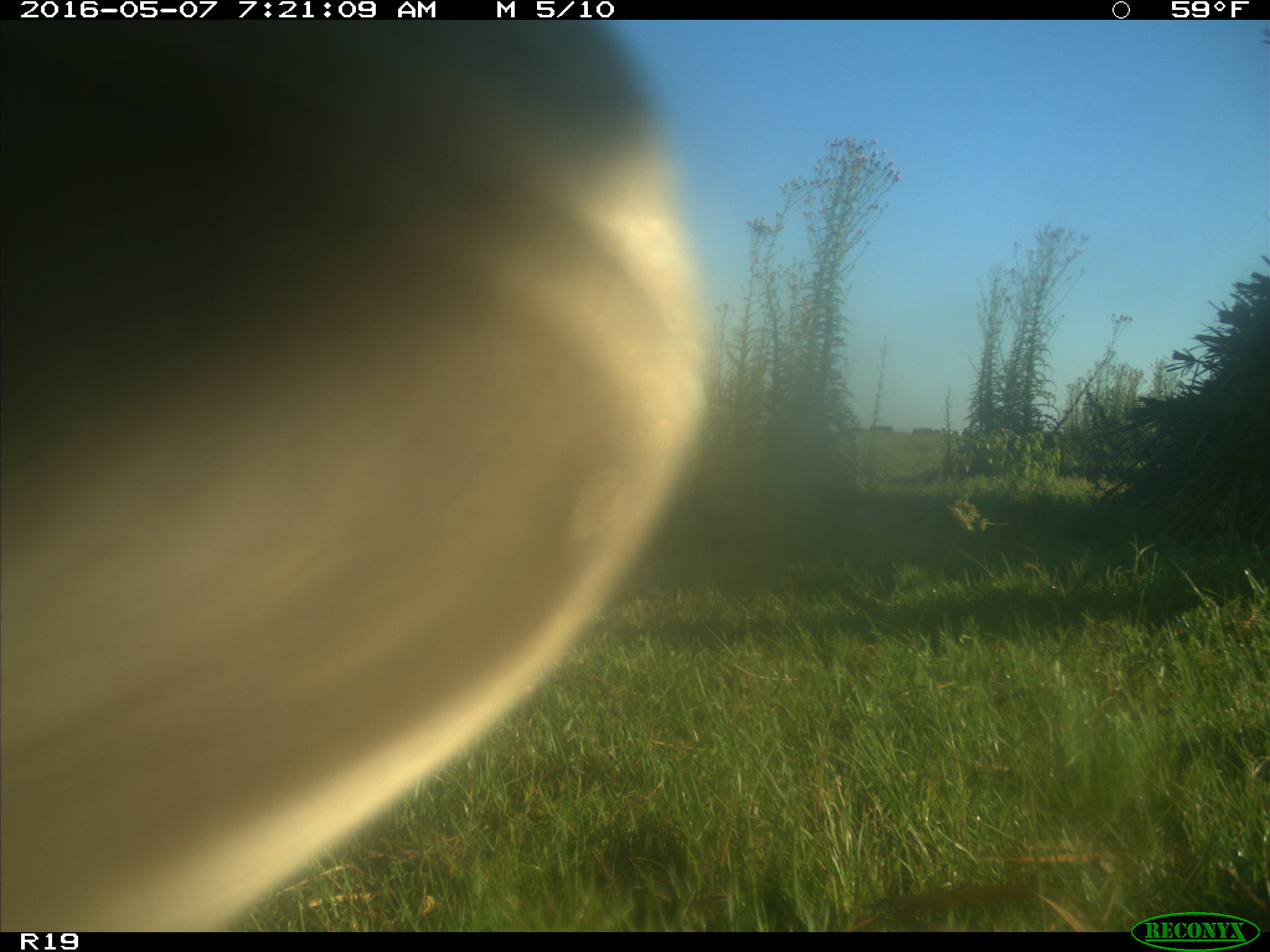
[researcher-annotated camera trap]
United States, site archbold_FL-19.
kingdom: Animalia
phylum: Chordata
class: Mammalia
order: Artiodactyla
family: Bovidae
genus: Bos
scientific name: Bos taurus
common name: domestic cow